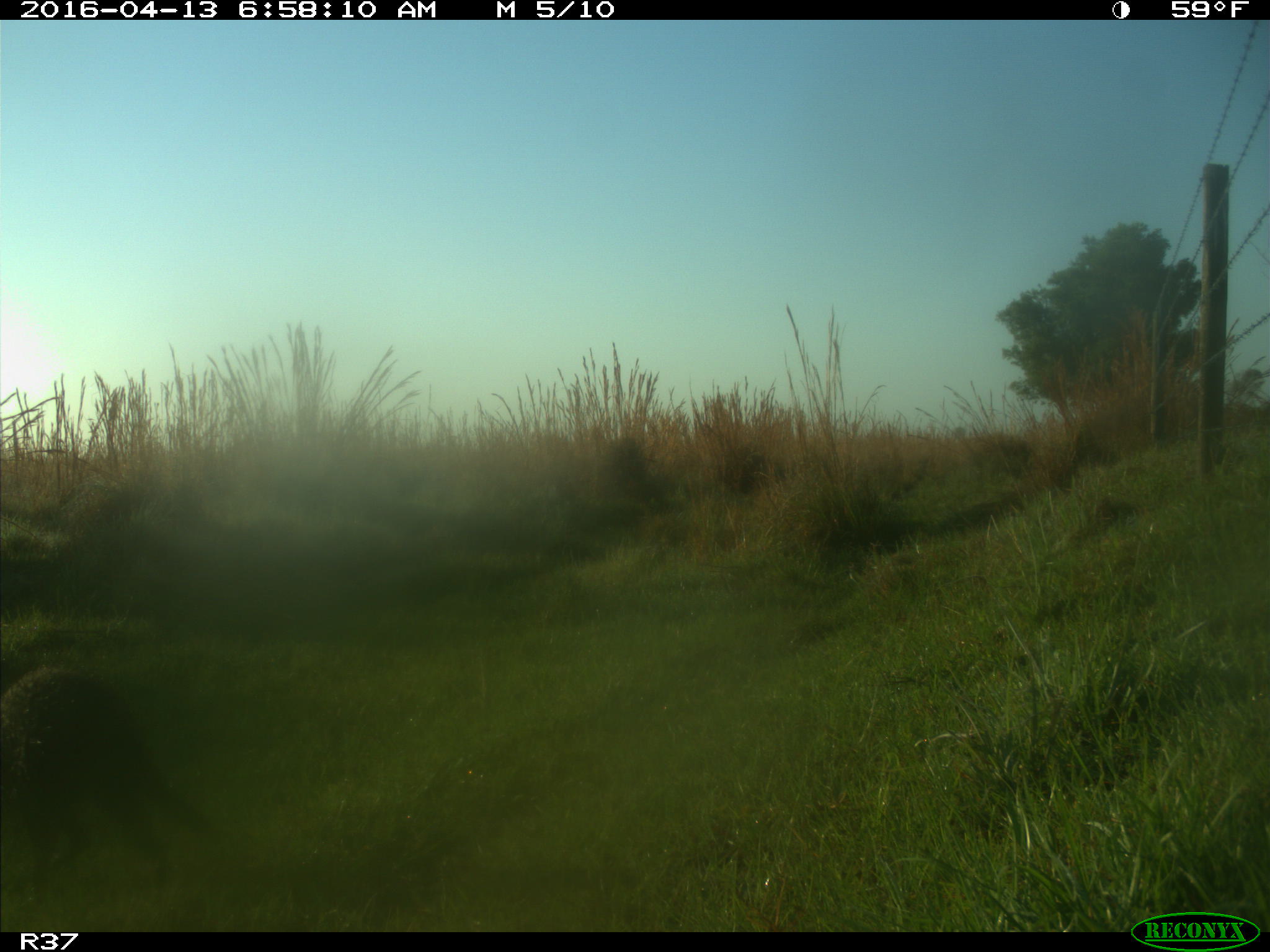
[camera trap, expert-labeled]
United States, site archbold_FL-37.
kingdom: Animalia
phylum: Chordata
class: Mammalia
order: Carnivora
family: Procyonidae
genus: Procyon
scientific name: Procyon lotor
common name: common raccoon